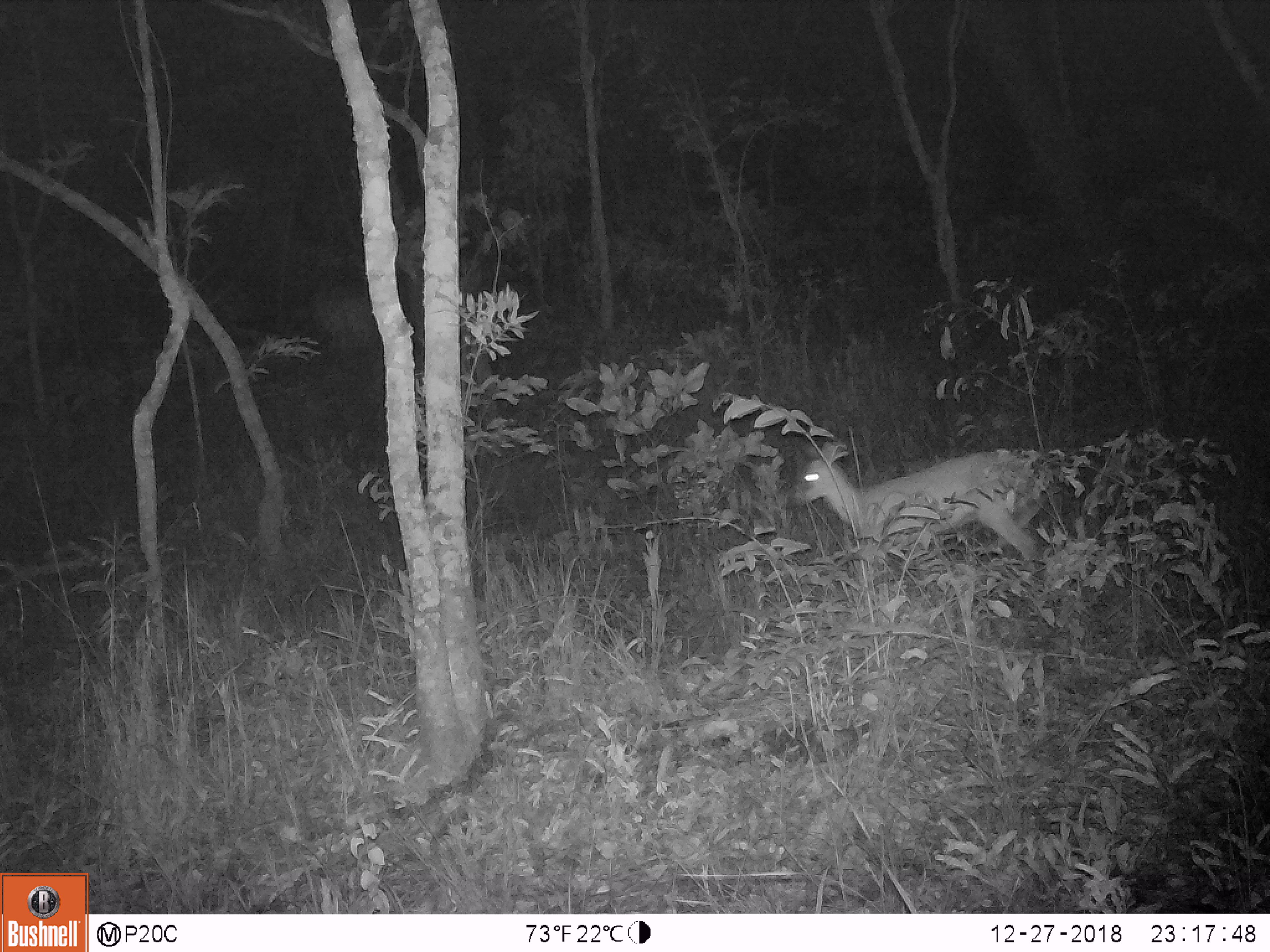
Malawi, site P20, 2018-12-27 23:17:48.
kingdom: Animalia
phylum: Chordata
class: Mammalia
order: Artiodactyla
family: Bovidae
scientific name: Antilopinae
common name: small antelope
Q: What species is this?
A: Small antelope (Antilopinae).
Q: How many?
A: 1.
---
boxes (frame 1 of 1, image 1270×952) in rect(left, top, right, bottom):
small antelope: rect(780, 439, 1056, 603)